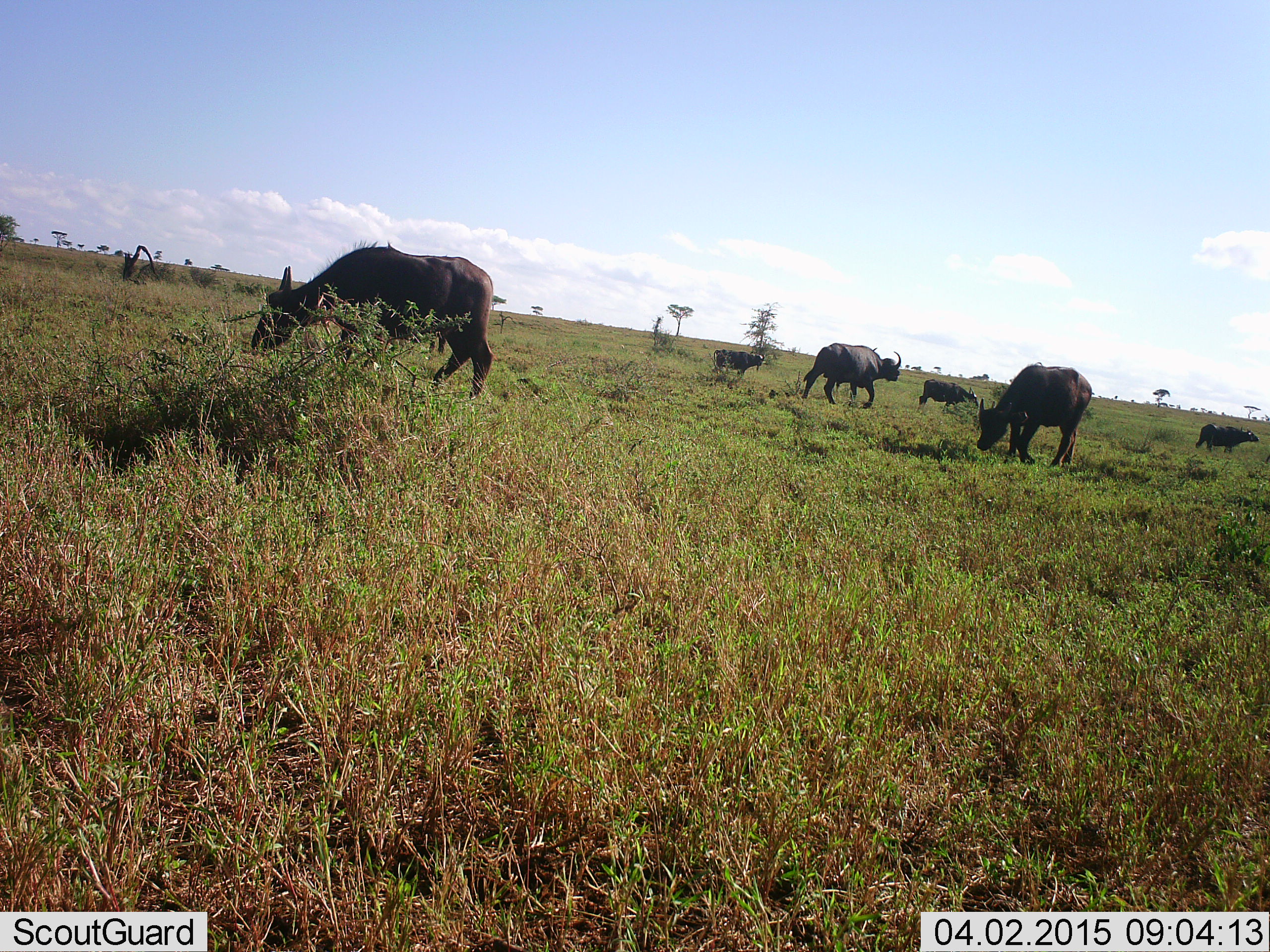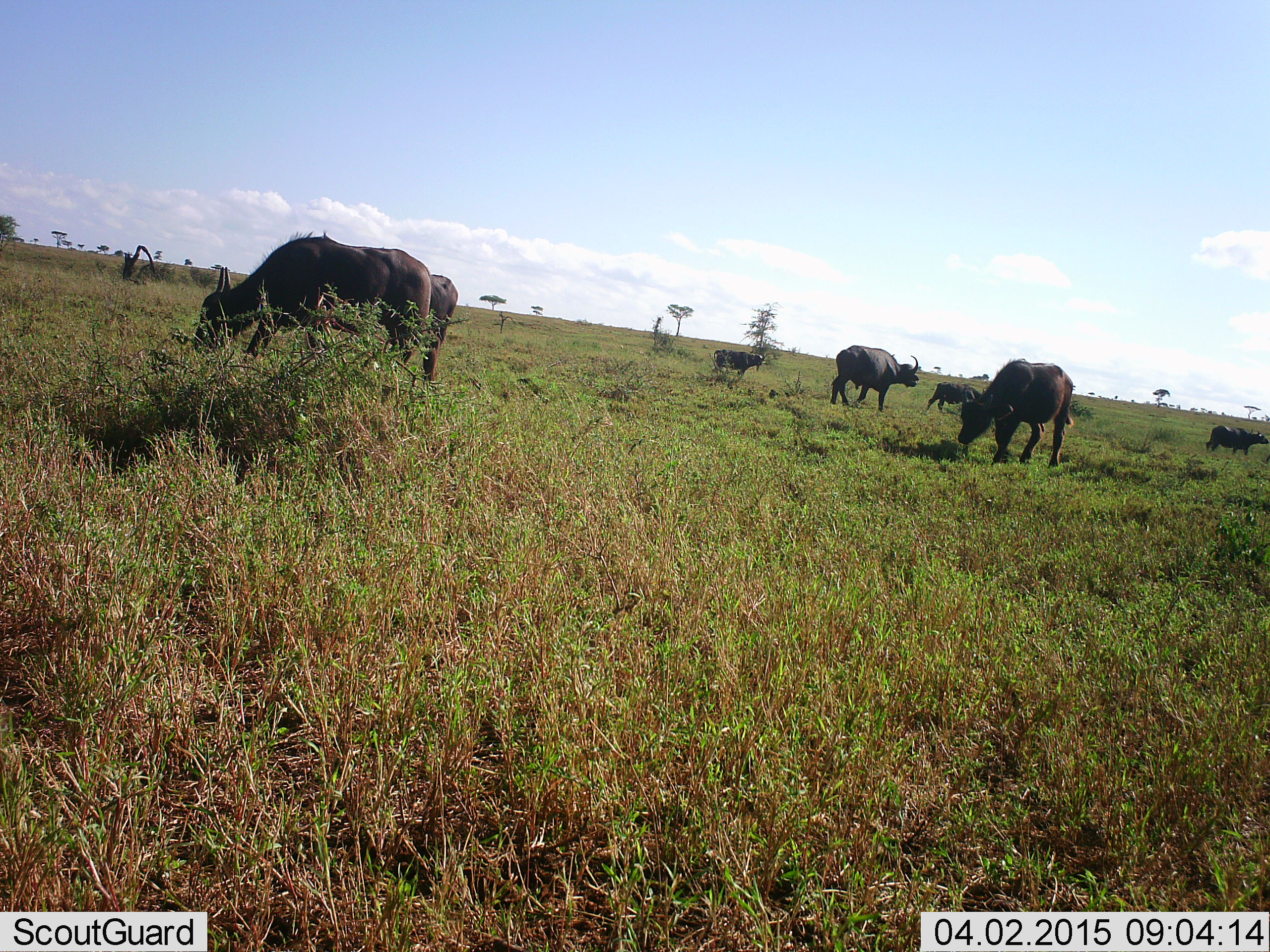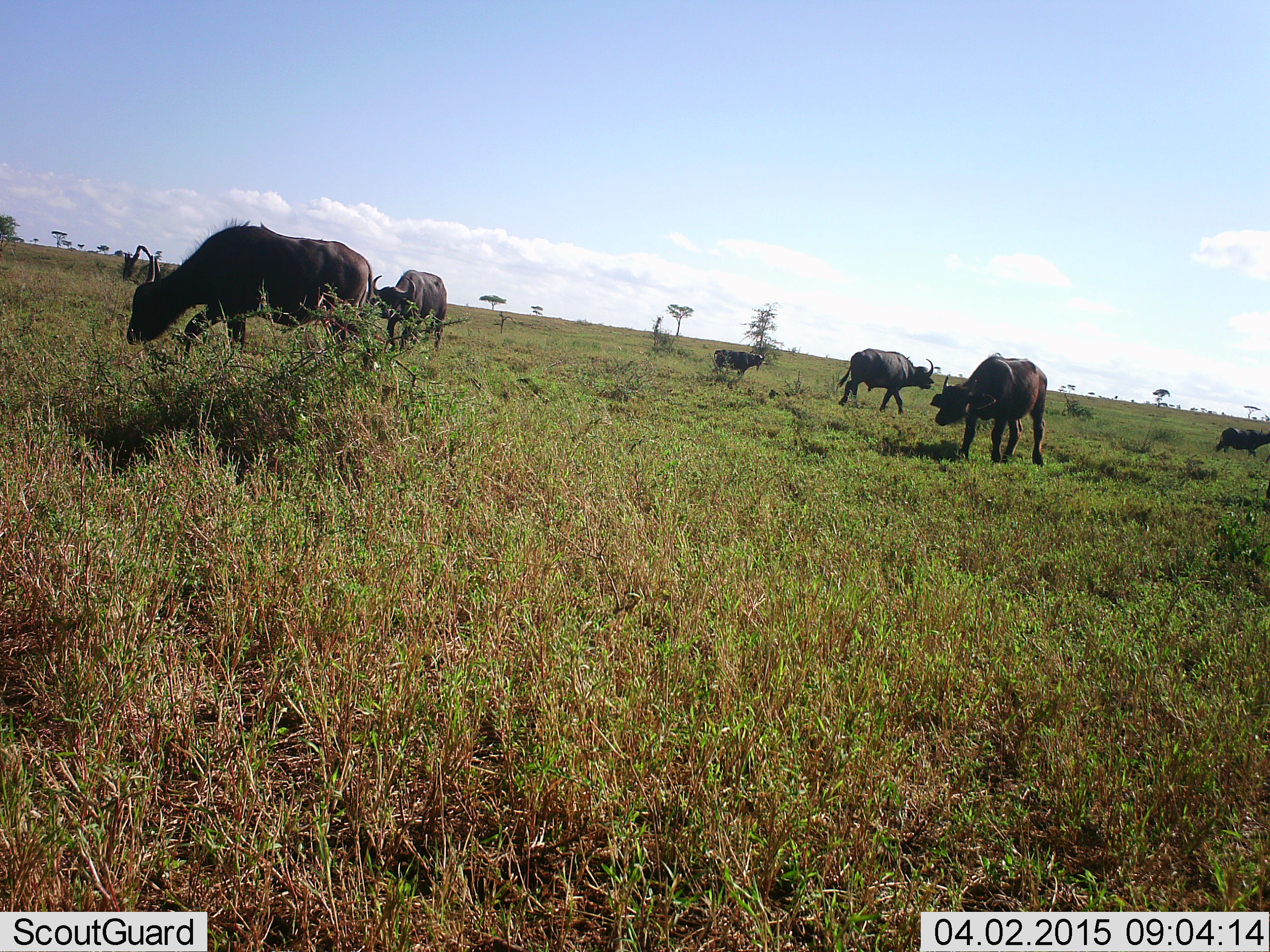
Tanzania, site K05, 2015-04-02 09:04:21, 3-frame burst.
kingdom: Animalia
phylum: Chordata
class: Mammalia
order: Artiodactyla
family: Bovidae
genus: Syncerus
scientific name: Syncerus caffer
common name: cape buffalo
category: buffalo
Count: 7.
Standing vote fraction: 20%.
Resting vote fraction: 0%.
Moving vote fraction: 70%.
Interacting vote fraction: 0%.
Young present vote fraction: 20%.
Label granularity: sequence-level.